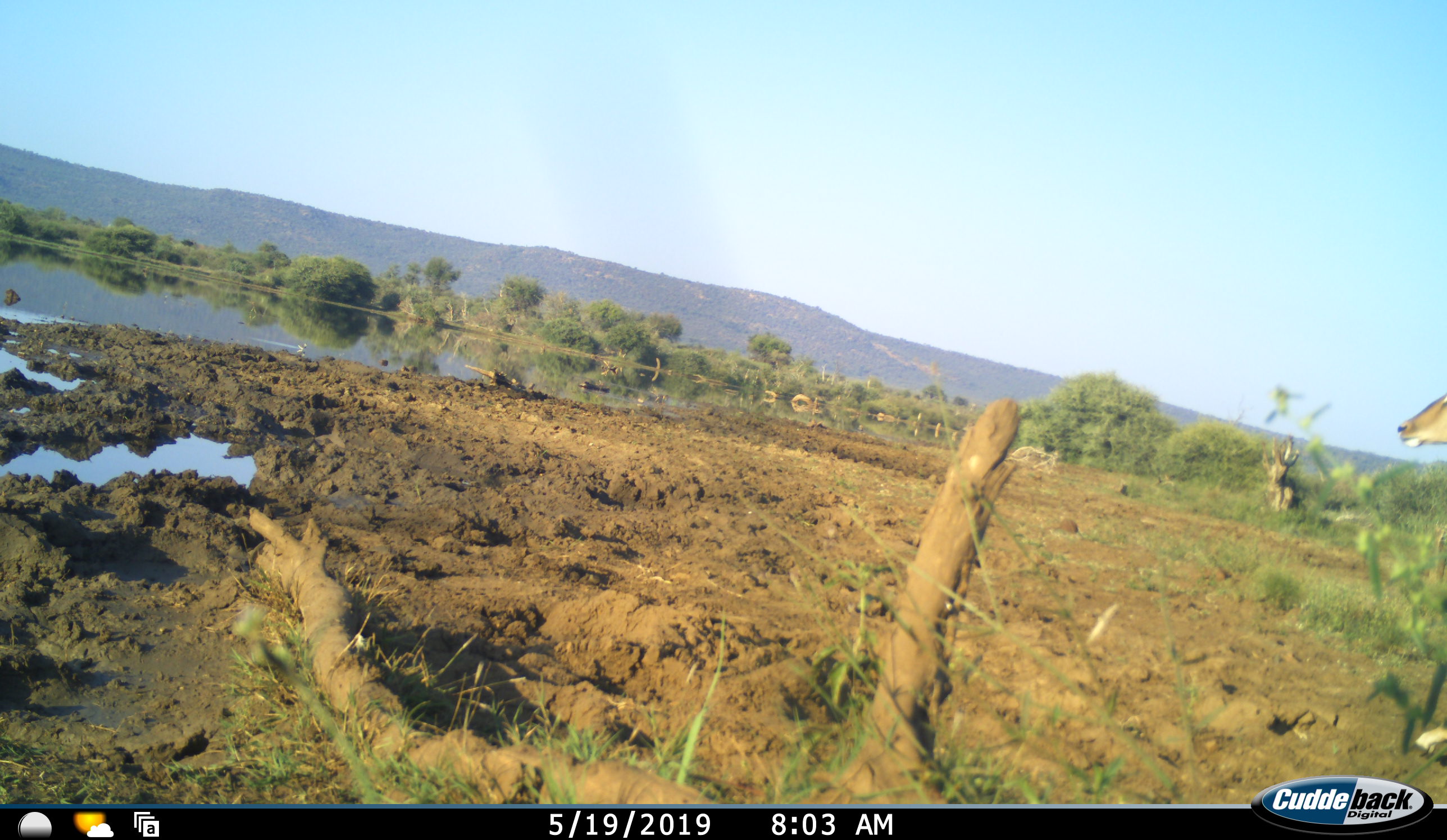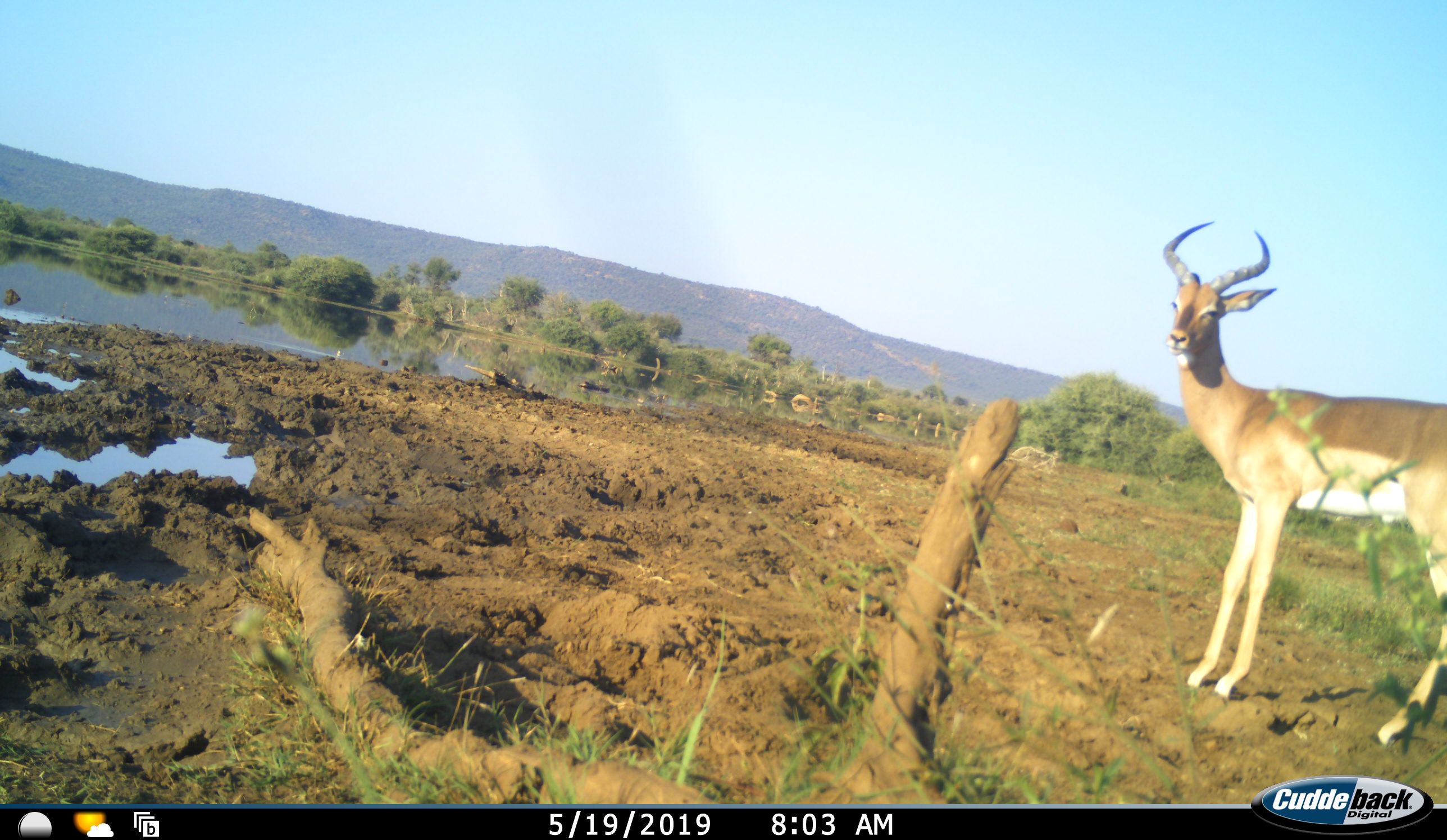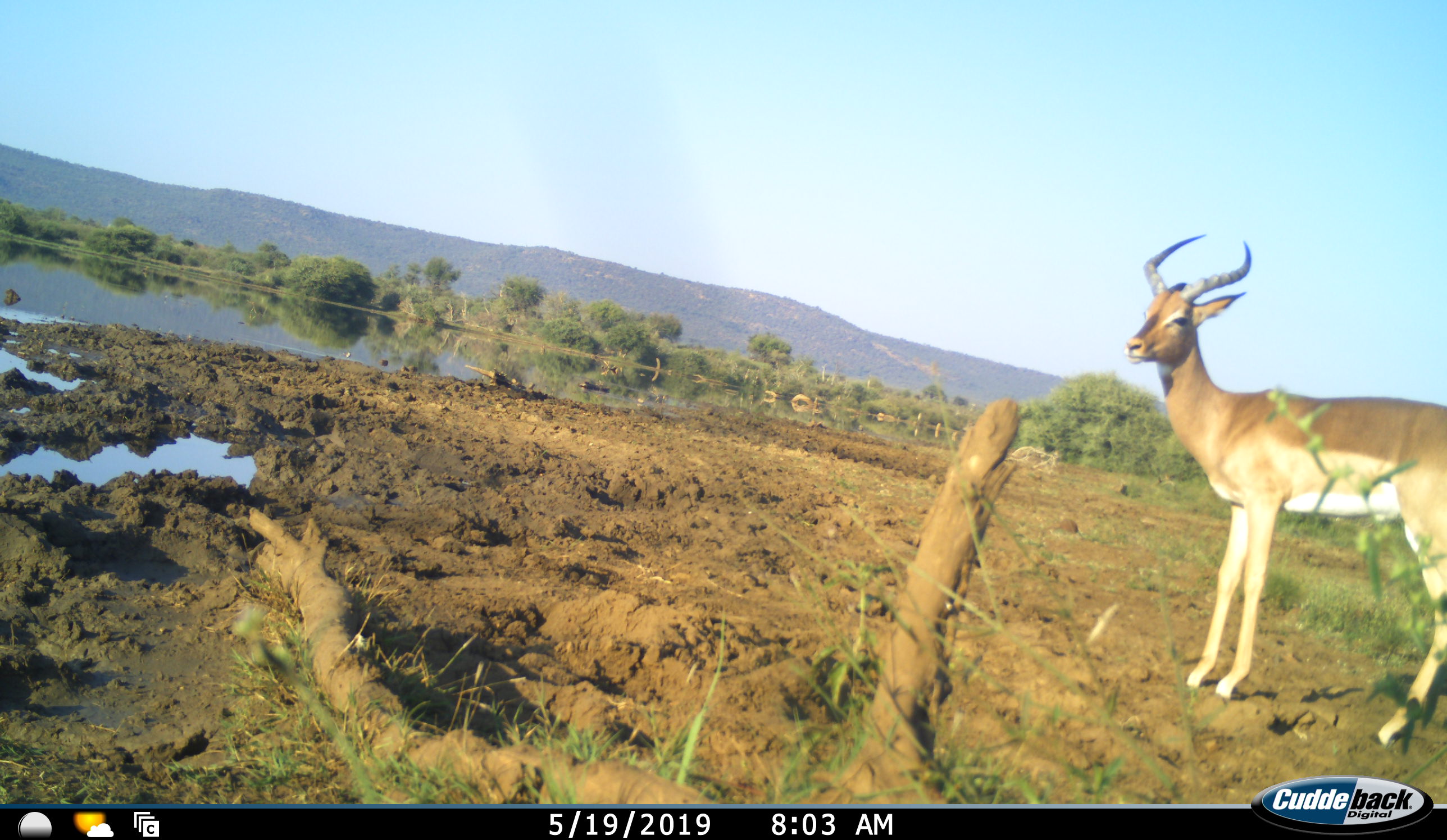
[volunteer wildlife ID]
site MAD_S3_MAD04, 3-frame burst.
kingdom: Animalia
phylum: Chordata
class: Mammalia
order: Artiodactyla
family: Bovidae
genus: Aepyceros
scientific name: Aepyceros melampus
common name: impala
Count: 1.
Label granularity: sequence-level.